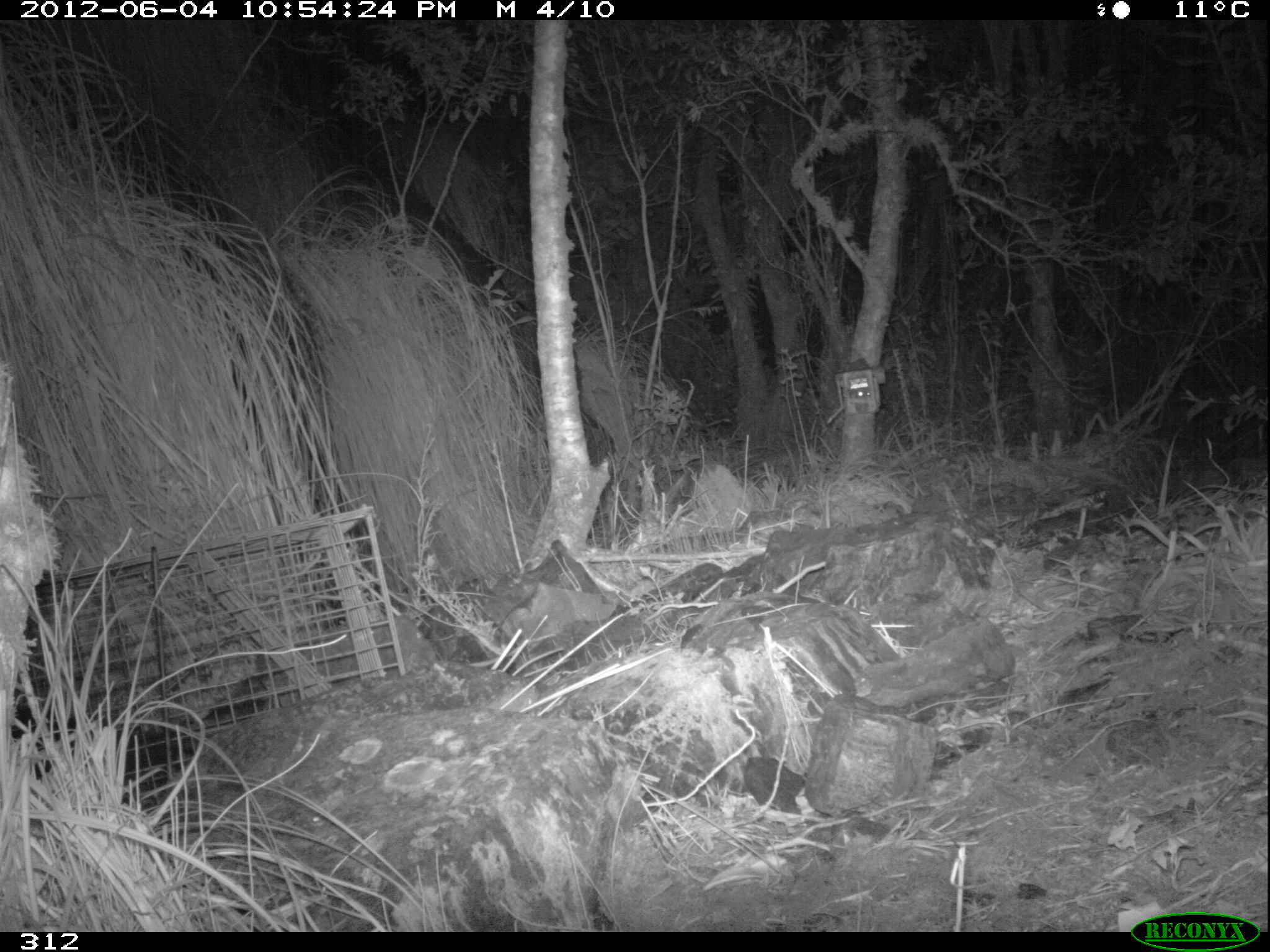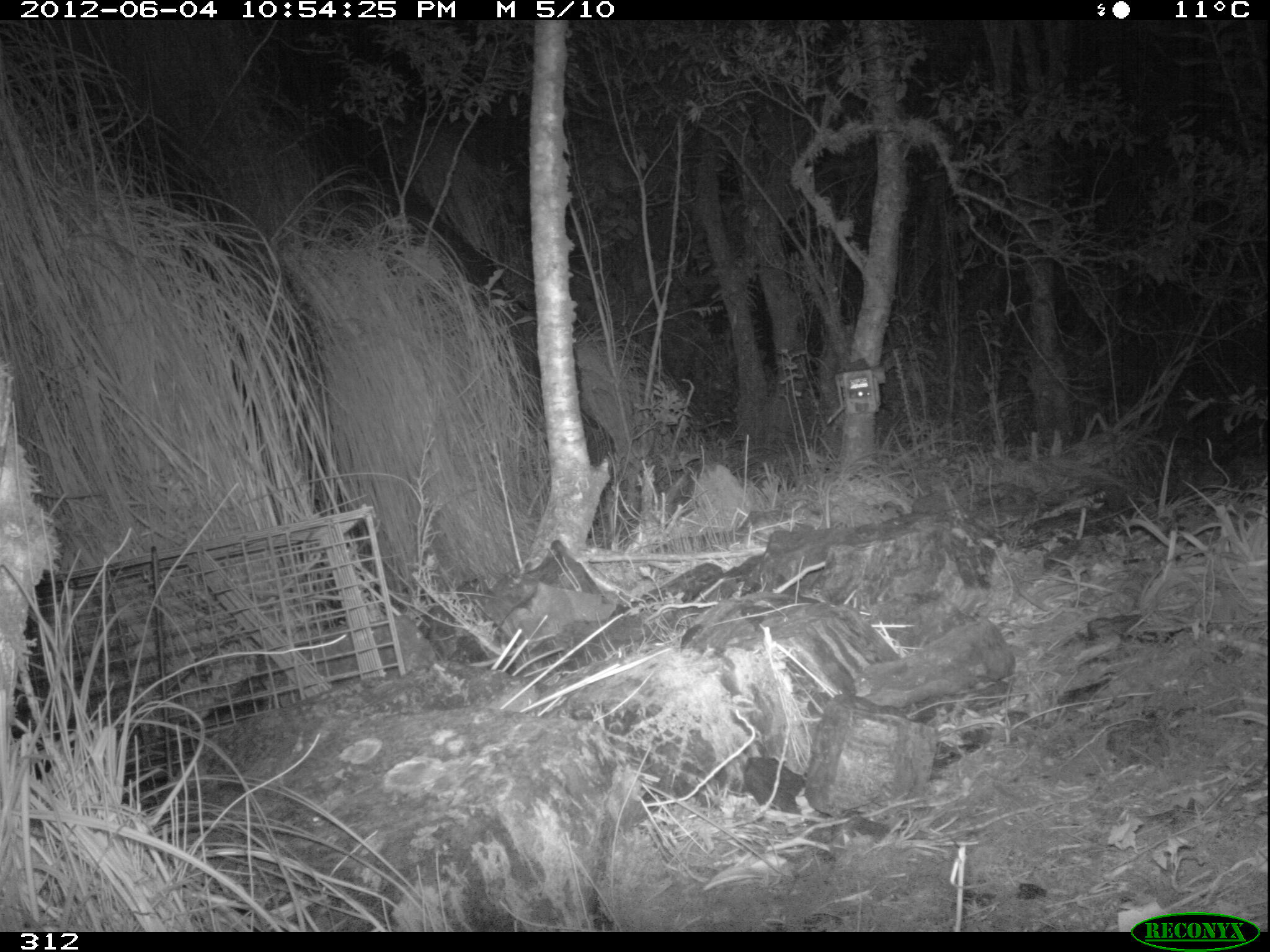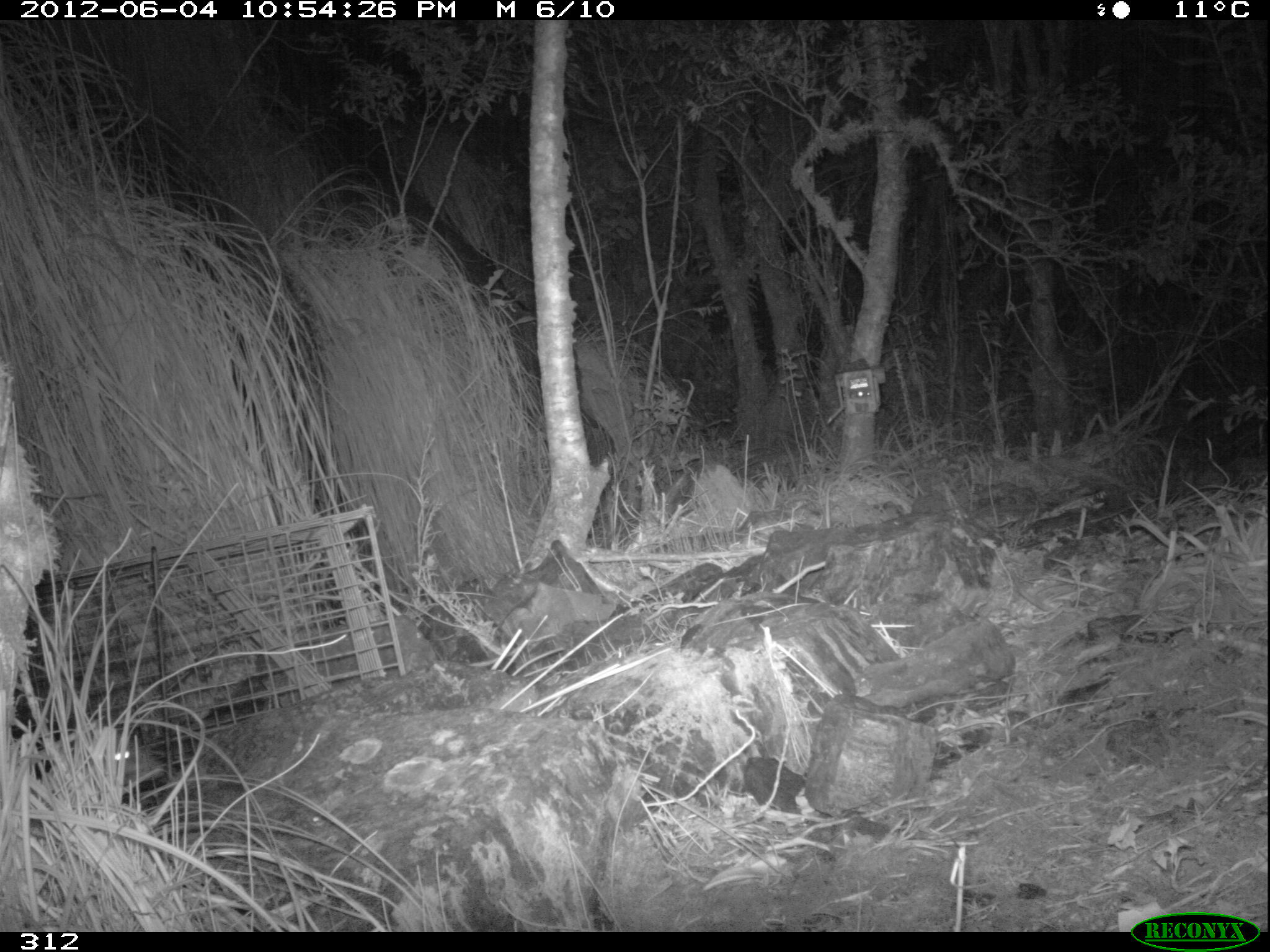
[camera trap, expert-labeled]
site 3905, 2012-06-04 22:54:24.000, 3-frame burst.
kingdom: Animalia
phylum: Chordata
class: Mammalia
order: Didelphimorphia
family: Didelphidae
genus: Didelphis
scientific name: Didelphis pernigra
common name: andean white-eared opossum